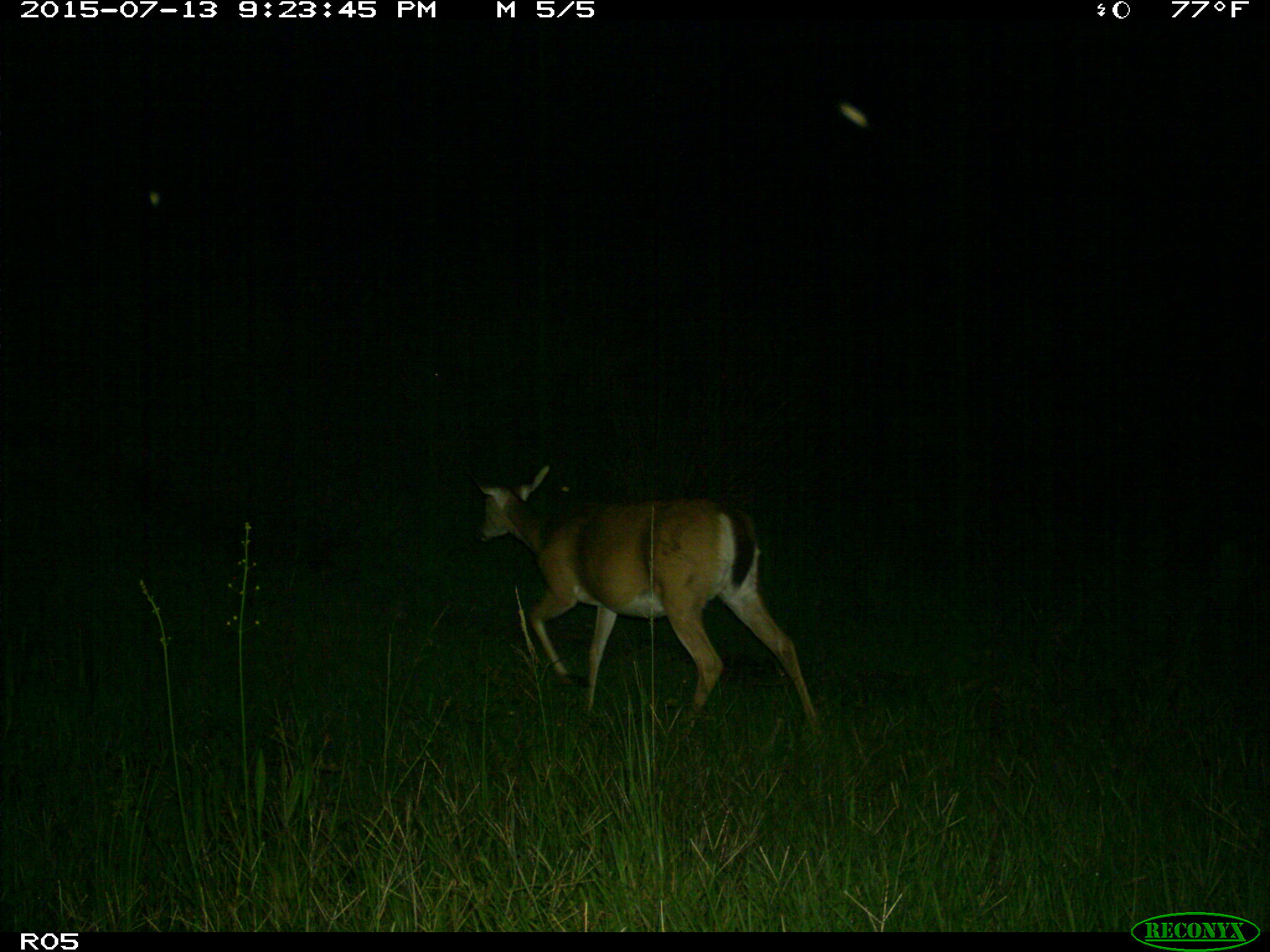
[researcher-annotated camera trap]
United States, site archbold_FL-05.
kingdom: Animalia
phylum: Chordata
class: Mammalia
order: Artiodactyla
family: Cervidae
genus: Odocoileus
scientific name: Odocoileus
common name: deer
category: unidentified deer